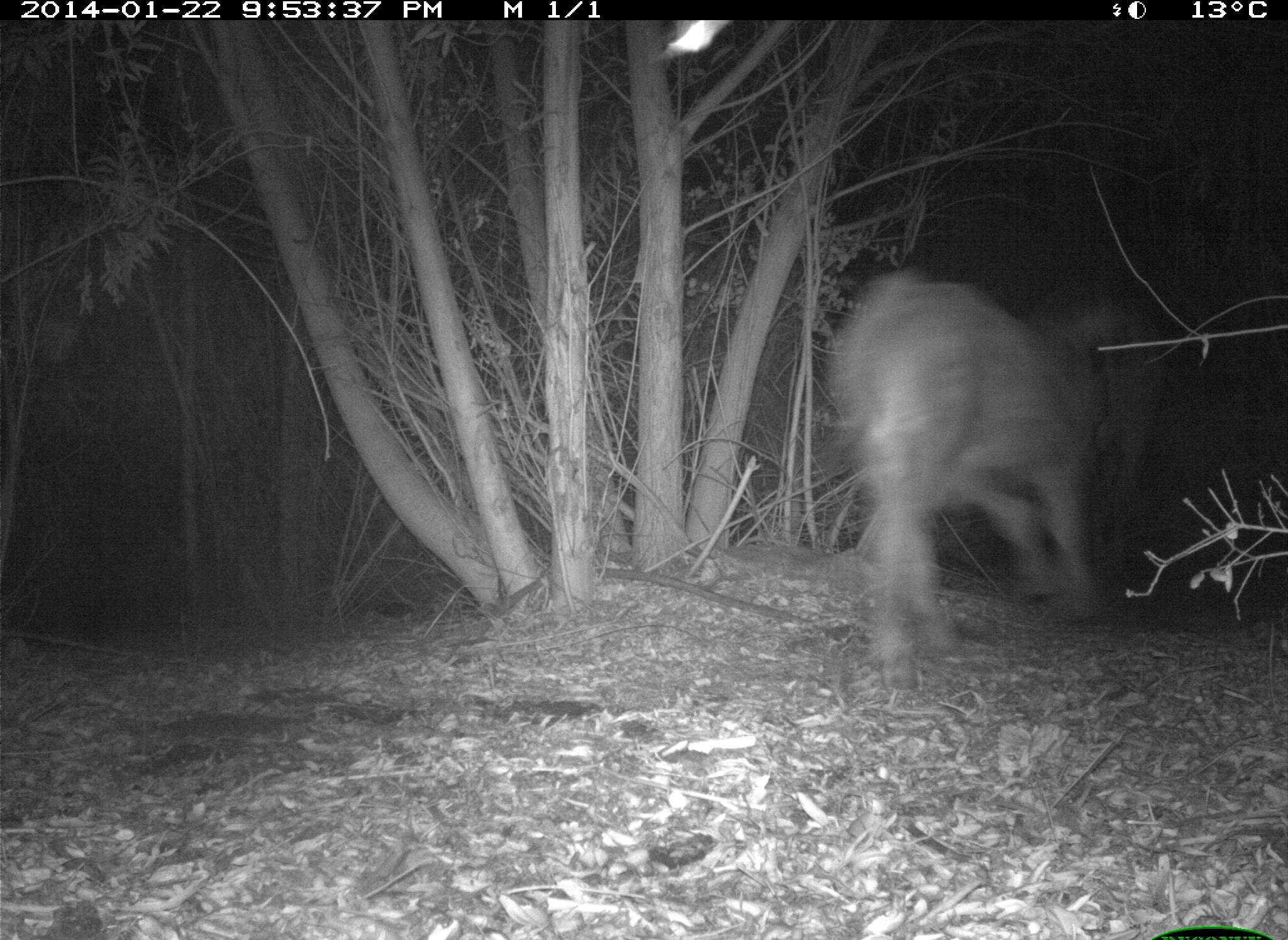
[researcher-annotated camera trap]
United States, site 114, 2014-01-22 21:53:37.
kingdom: Animalia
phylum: Chordata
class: Mammalia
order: Artiodactyla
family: Bovidae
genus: Bos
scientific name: Bos taurus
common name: cow